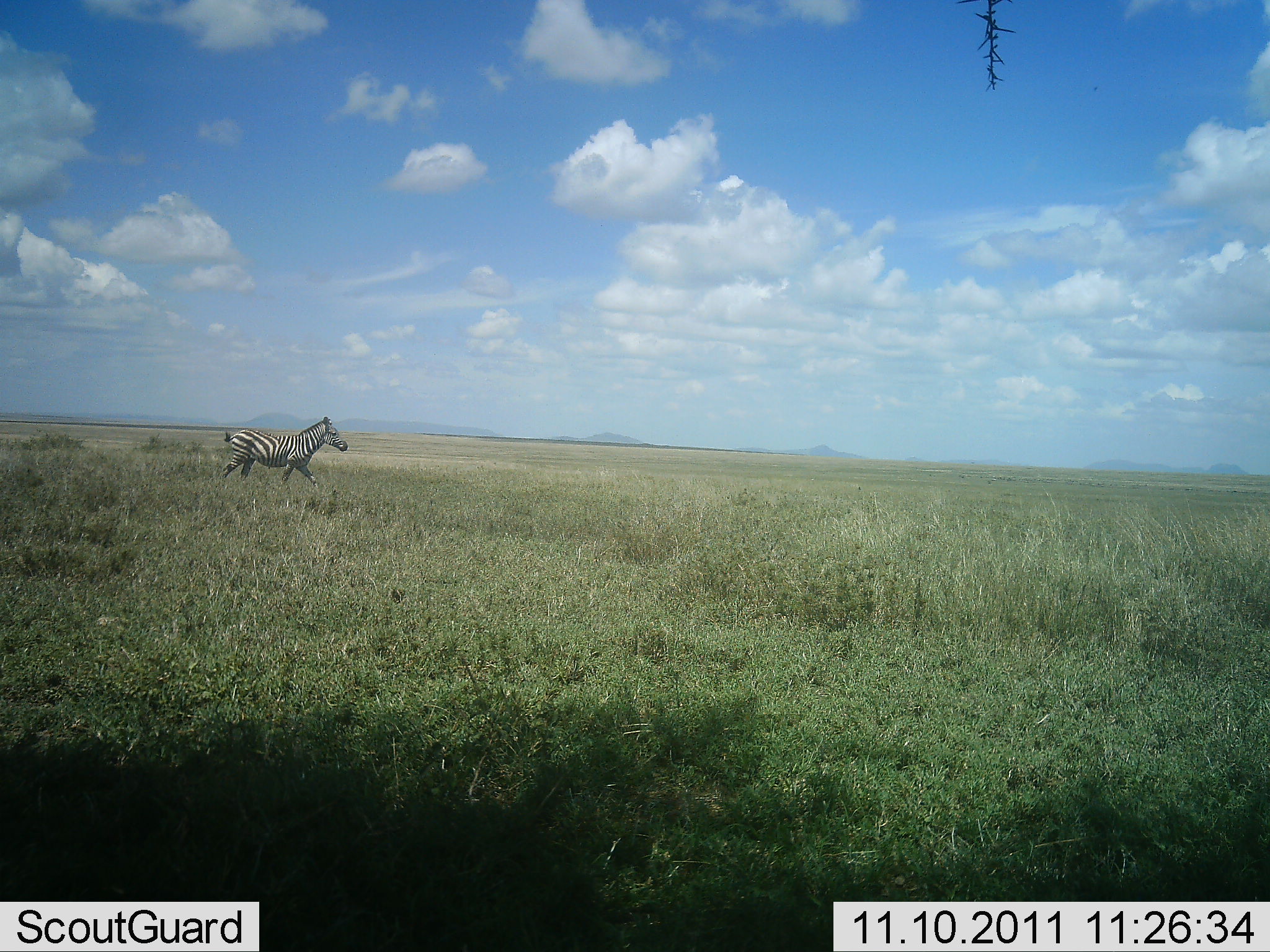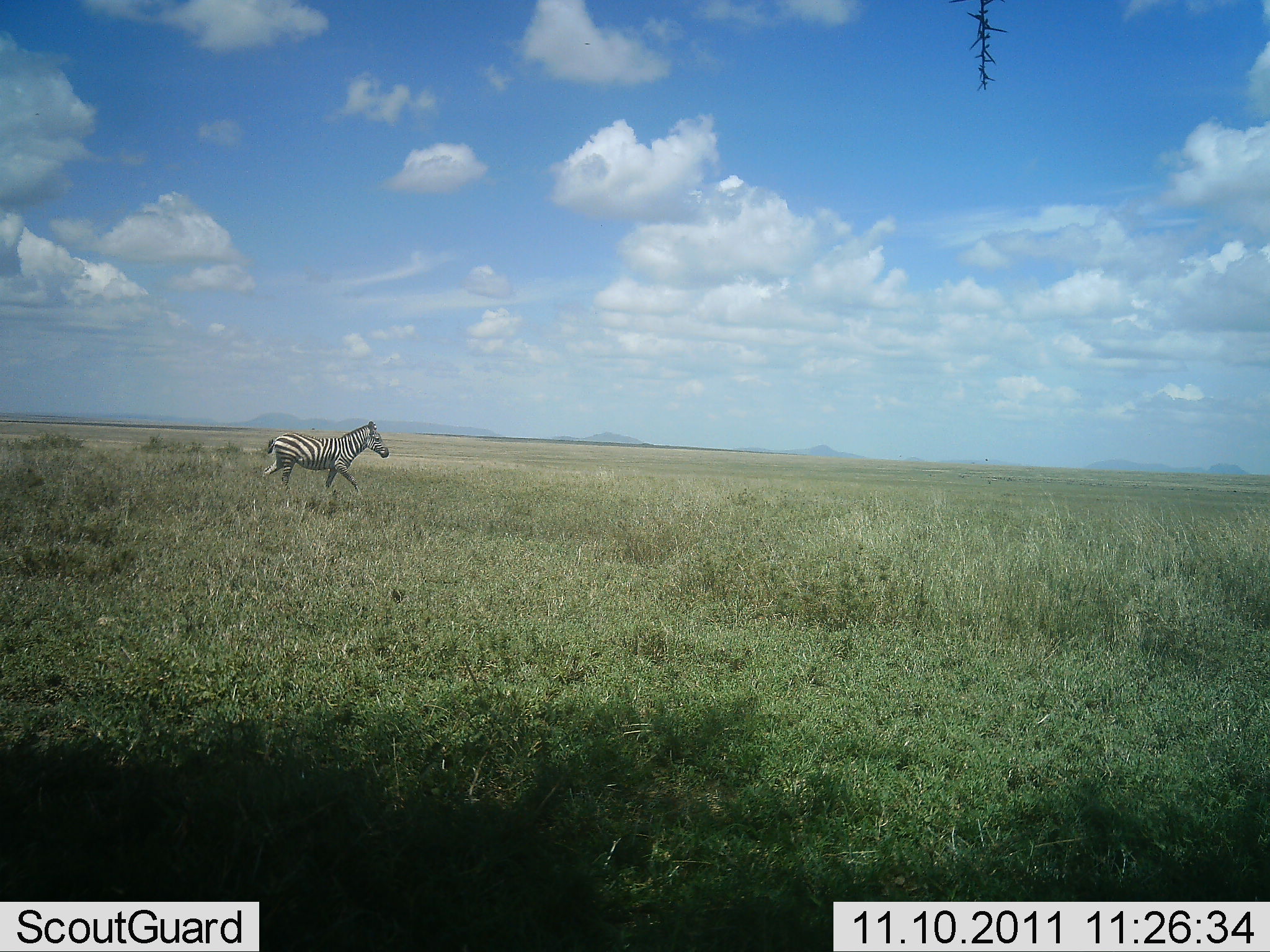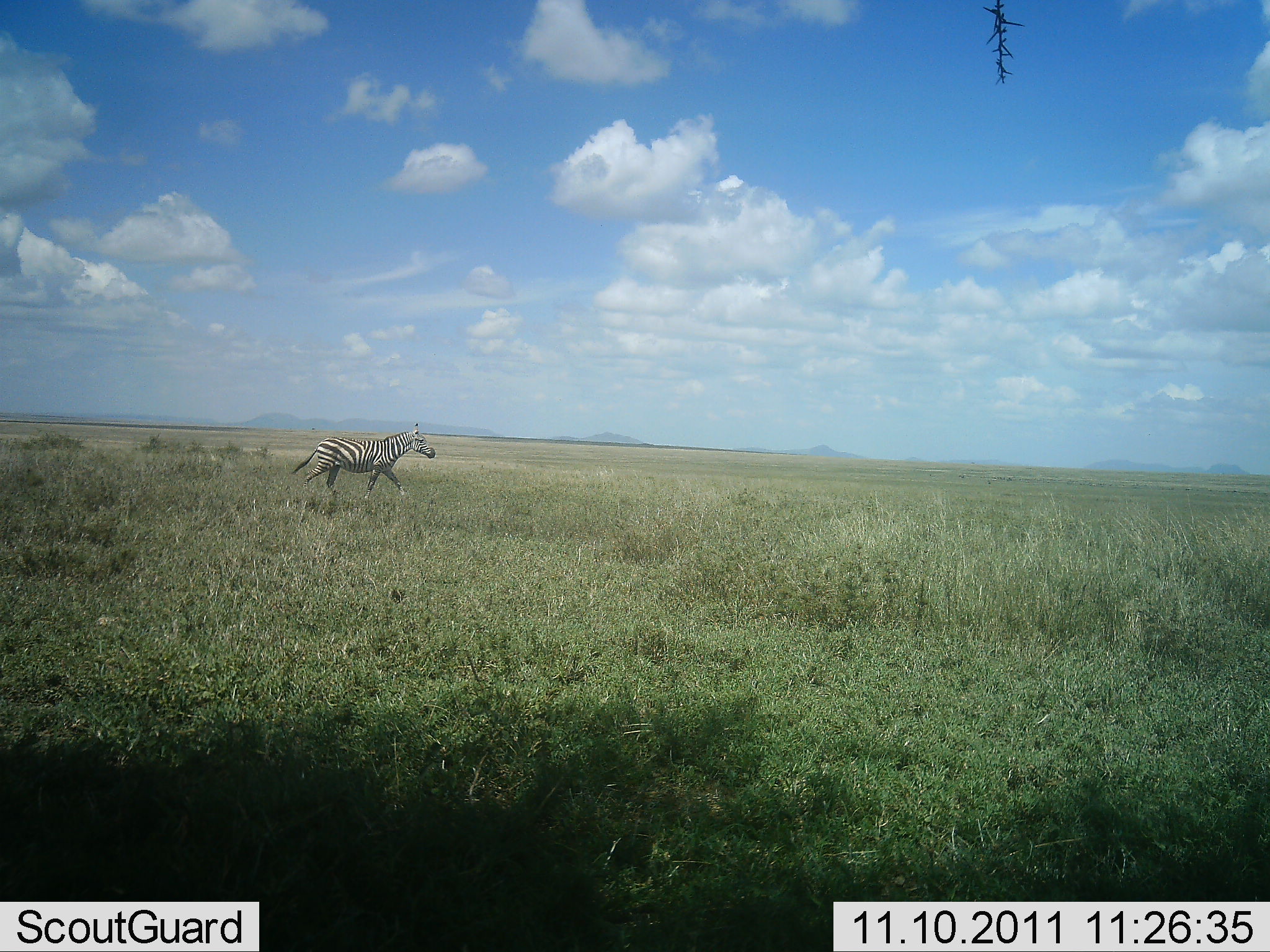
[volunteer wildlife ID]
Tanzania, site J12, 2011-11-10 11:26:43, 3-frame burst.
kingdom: Animalia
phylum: Chordata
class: Mammalia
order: Perissodactyla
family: Equidae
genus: Equus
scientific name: Equus quagga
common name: plains zebra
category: zebra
Zebra (plains zebra) (Equus quagga), count 1. Behavior (volunteer vote fractions): standing 0%, resting 0%, moving 100%, interacting 0%. Young present (vote fraction): 0%. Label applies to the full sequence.